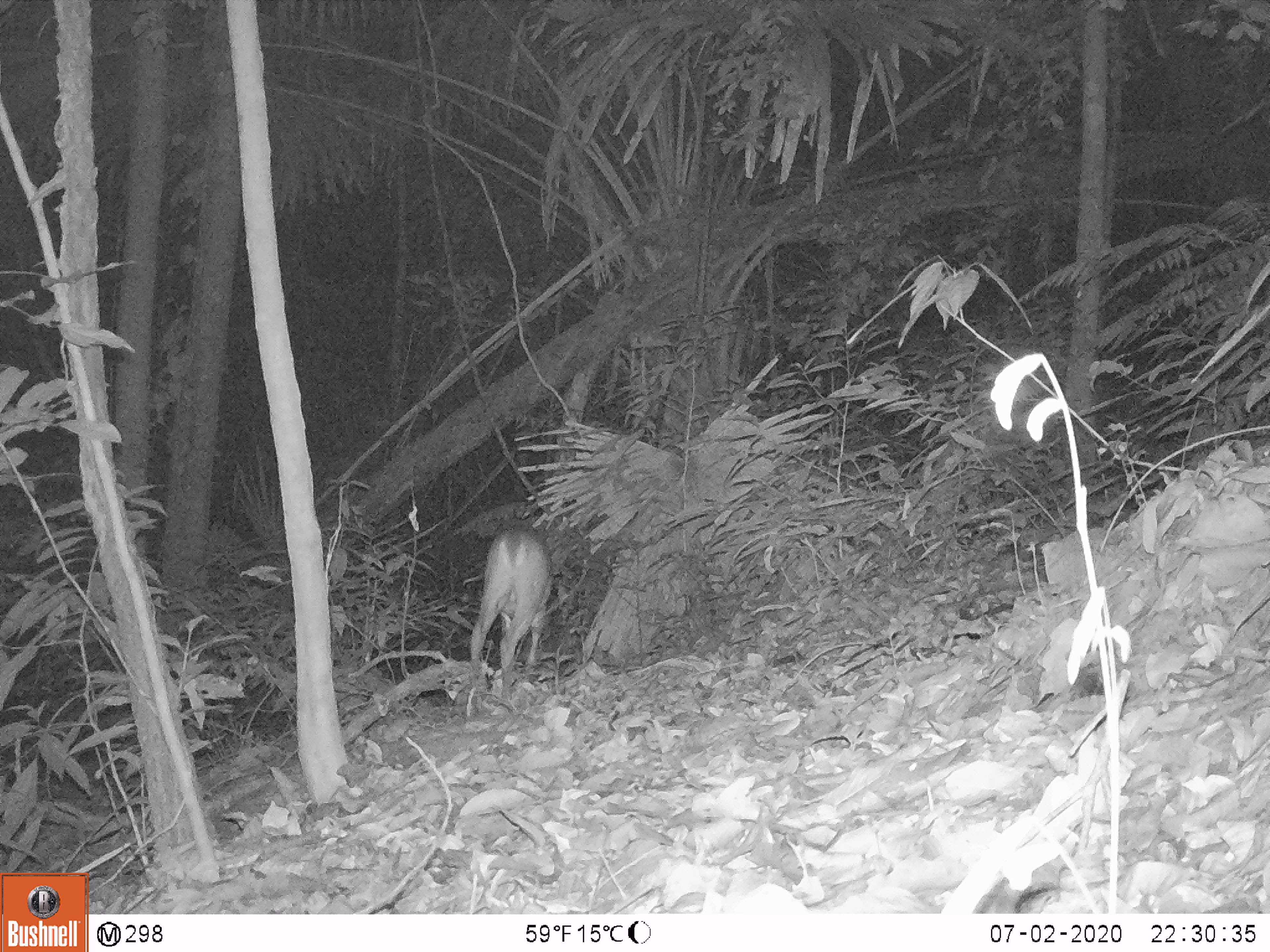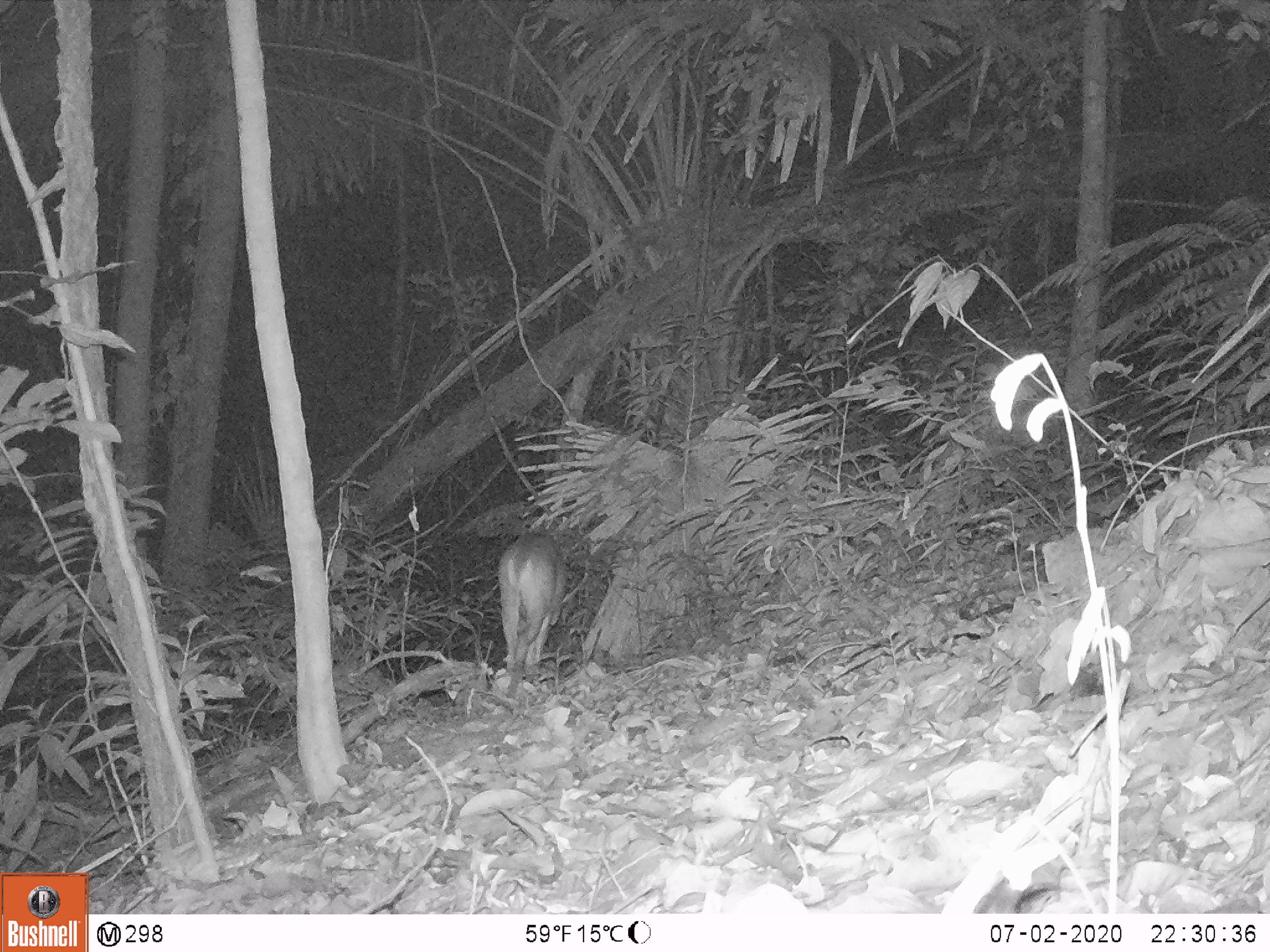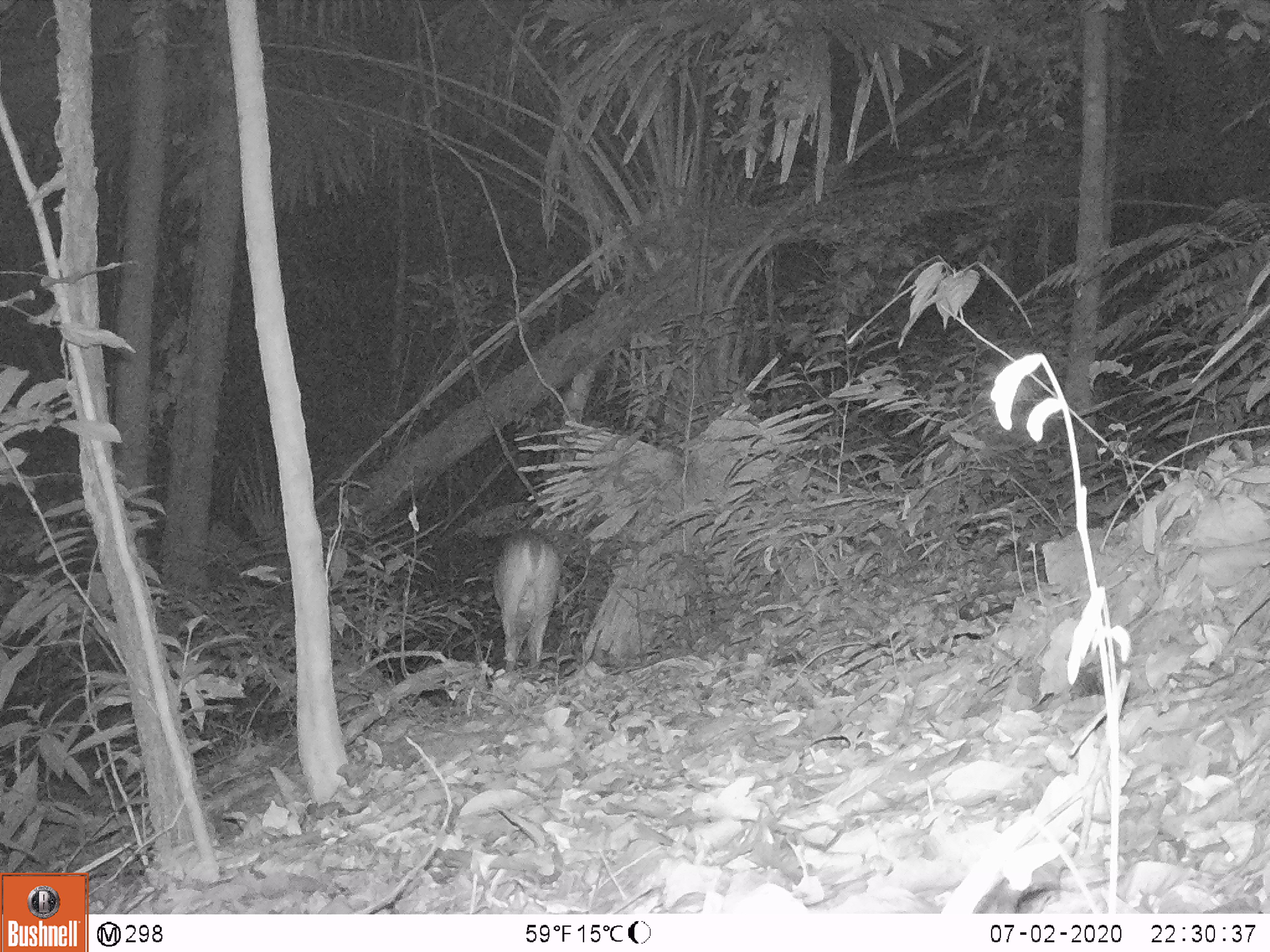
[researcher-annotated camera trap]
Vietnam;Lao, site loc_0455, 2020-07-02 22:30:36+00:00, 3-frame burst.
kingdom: Animalia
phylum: Chordata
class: Mammalia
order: Artiodactyla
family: Cervidae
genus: Muntiacus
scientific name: Muntiacus vuquangensis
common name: large-antlered muntjac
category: large antlered muntjac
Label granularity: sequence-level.